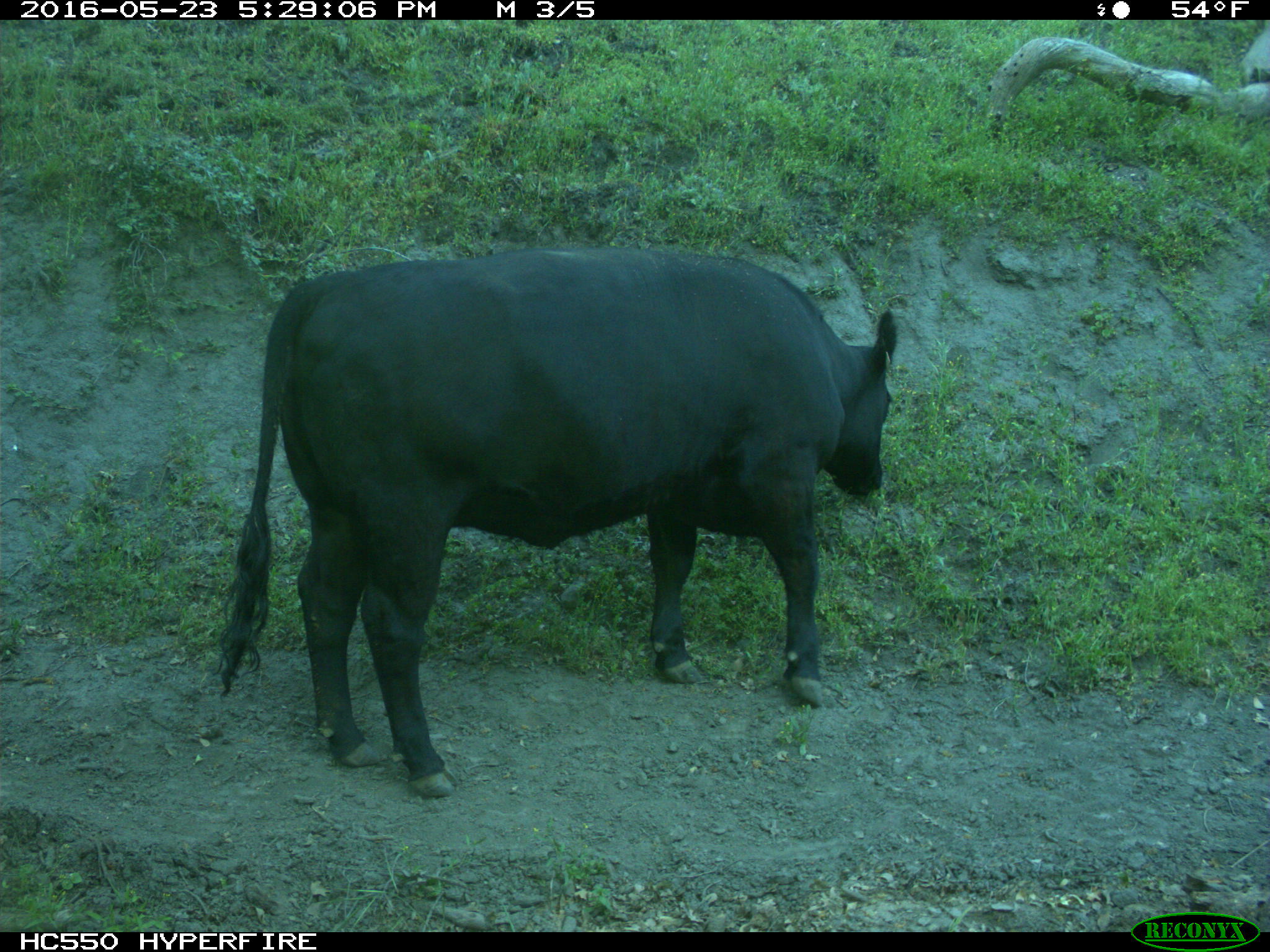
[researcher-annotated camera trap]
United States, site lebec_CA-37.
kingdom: Animalia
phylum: Chordata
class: Mammalia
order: Artiodactyla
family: Bovidae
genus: Bos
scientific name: Bos taurus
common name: domestic cow